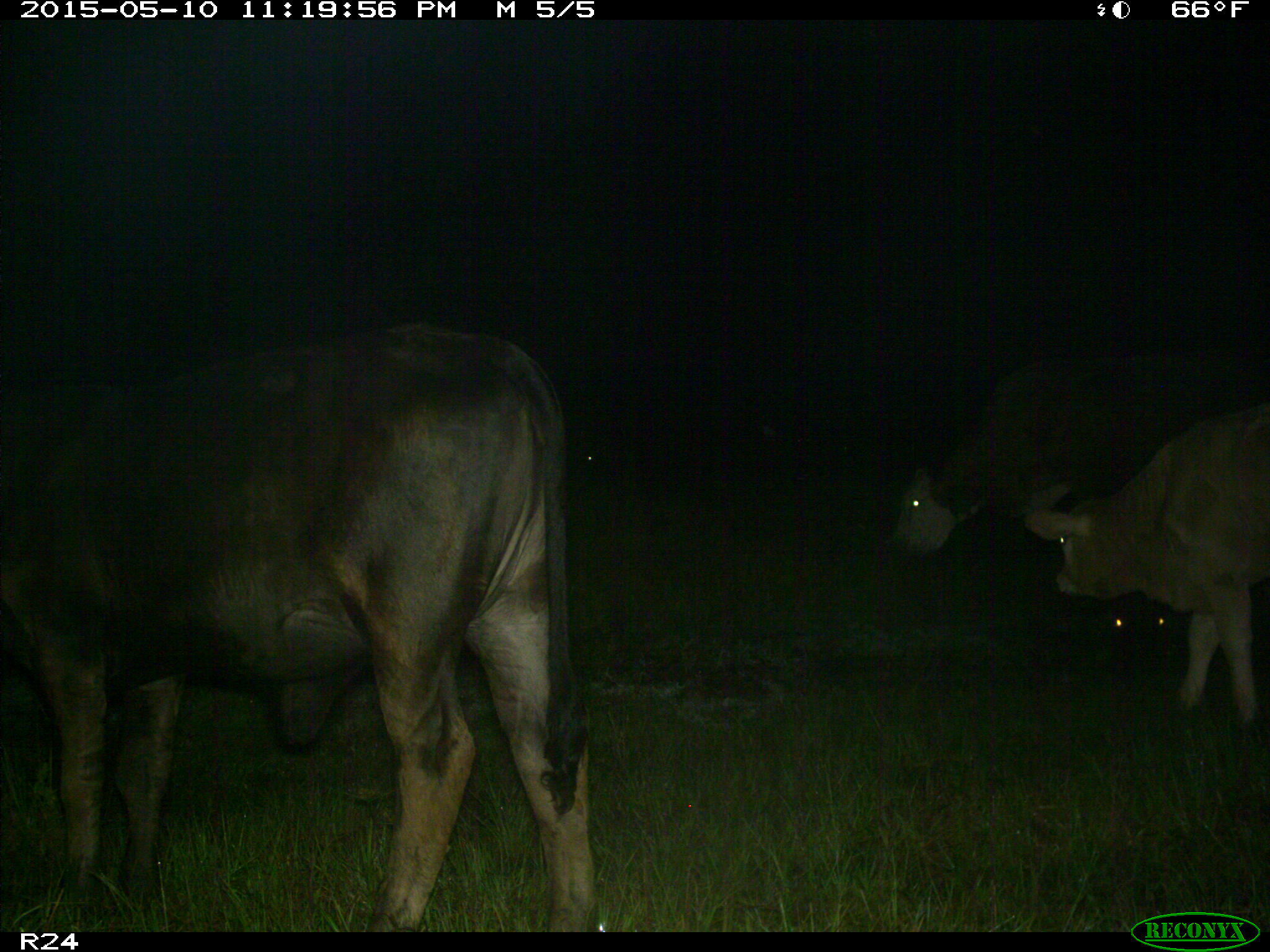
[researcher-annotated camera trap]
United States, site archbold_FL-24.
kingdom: Animalia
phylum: Chordata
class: Mammalia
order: Artiodactyla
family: Bovidae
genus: Bos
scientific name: Bos taurus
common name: domestic cow